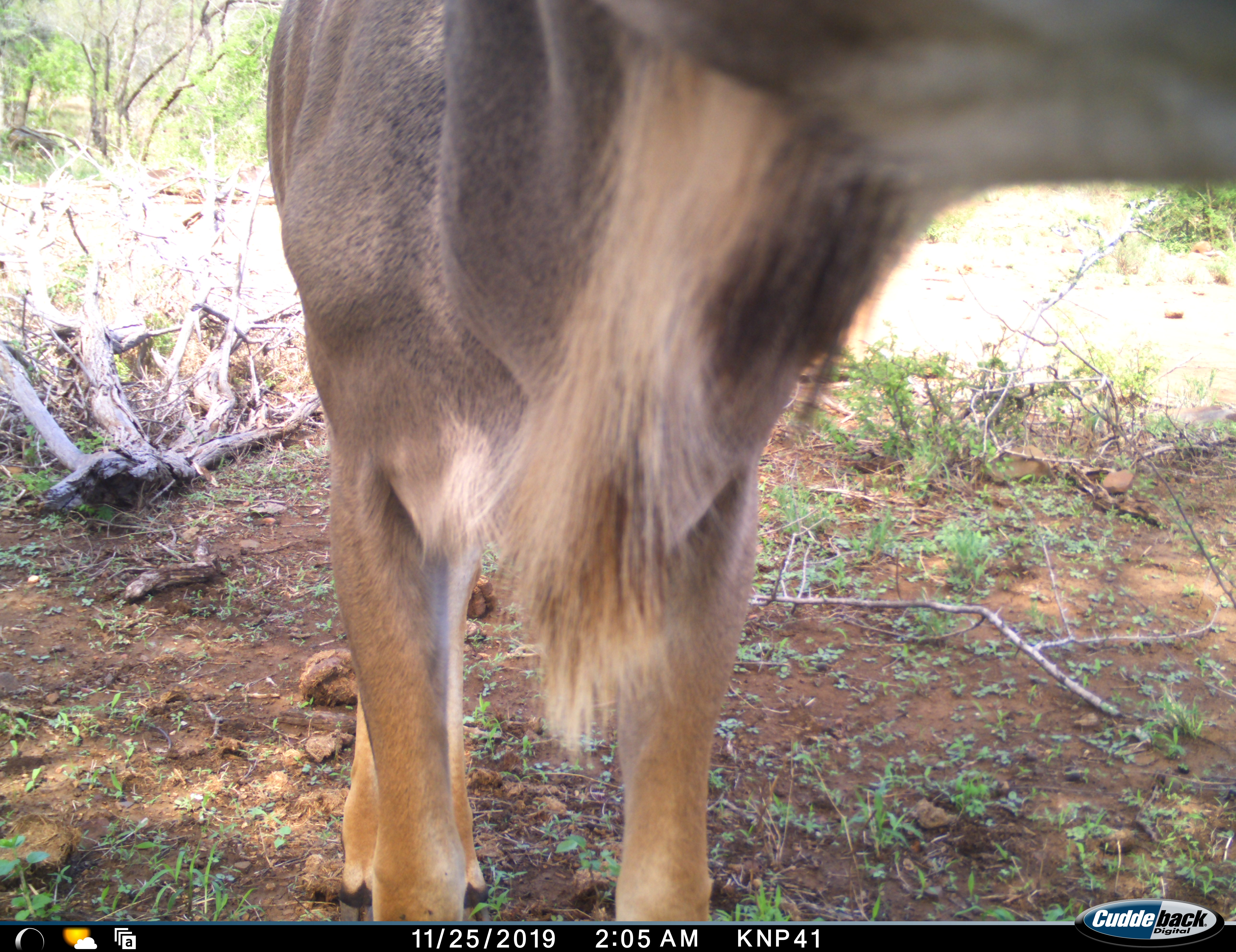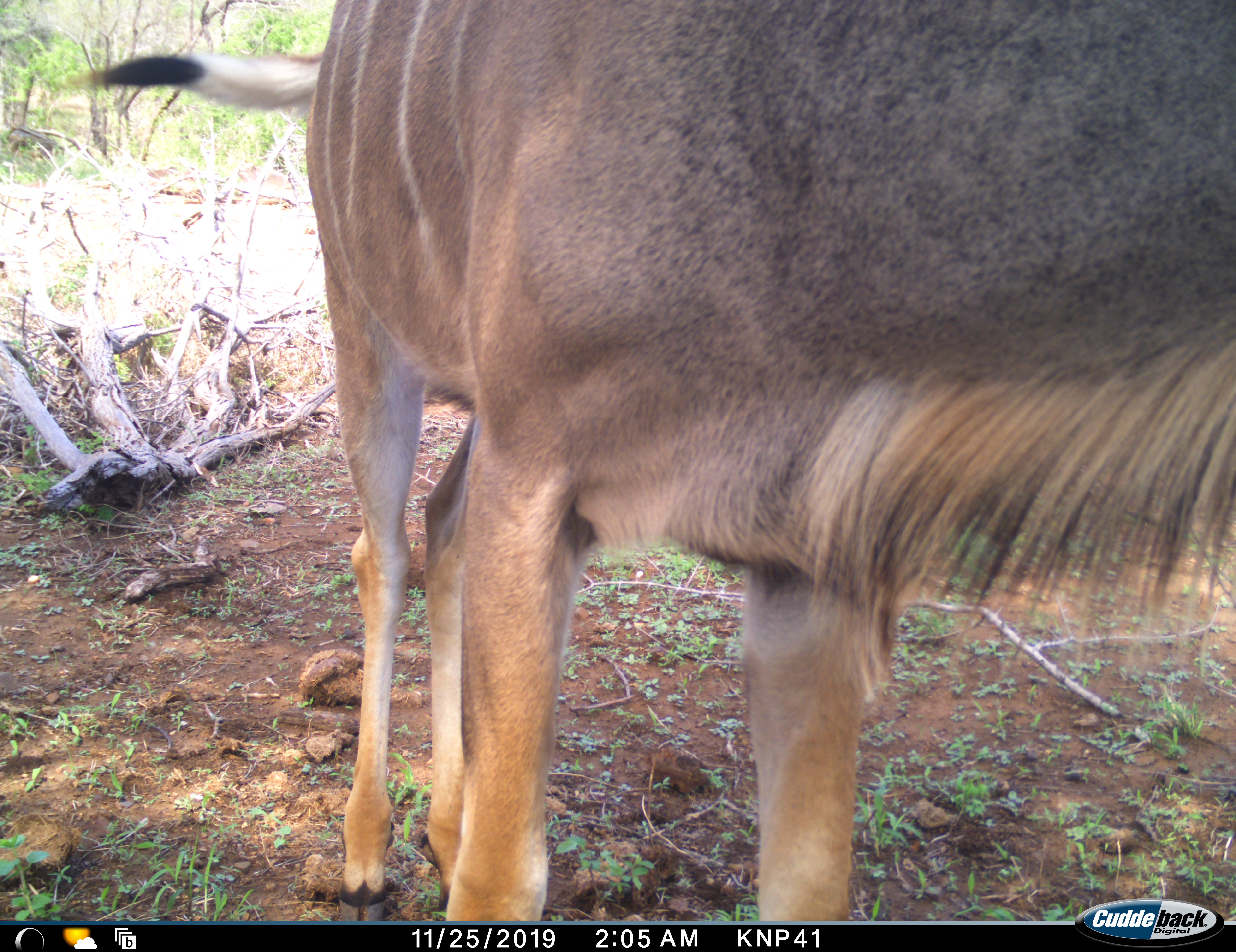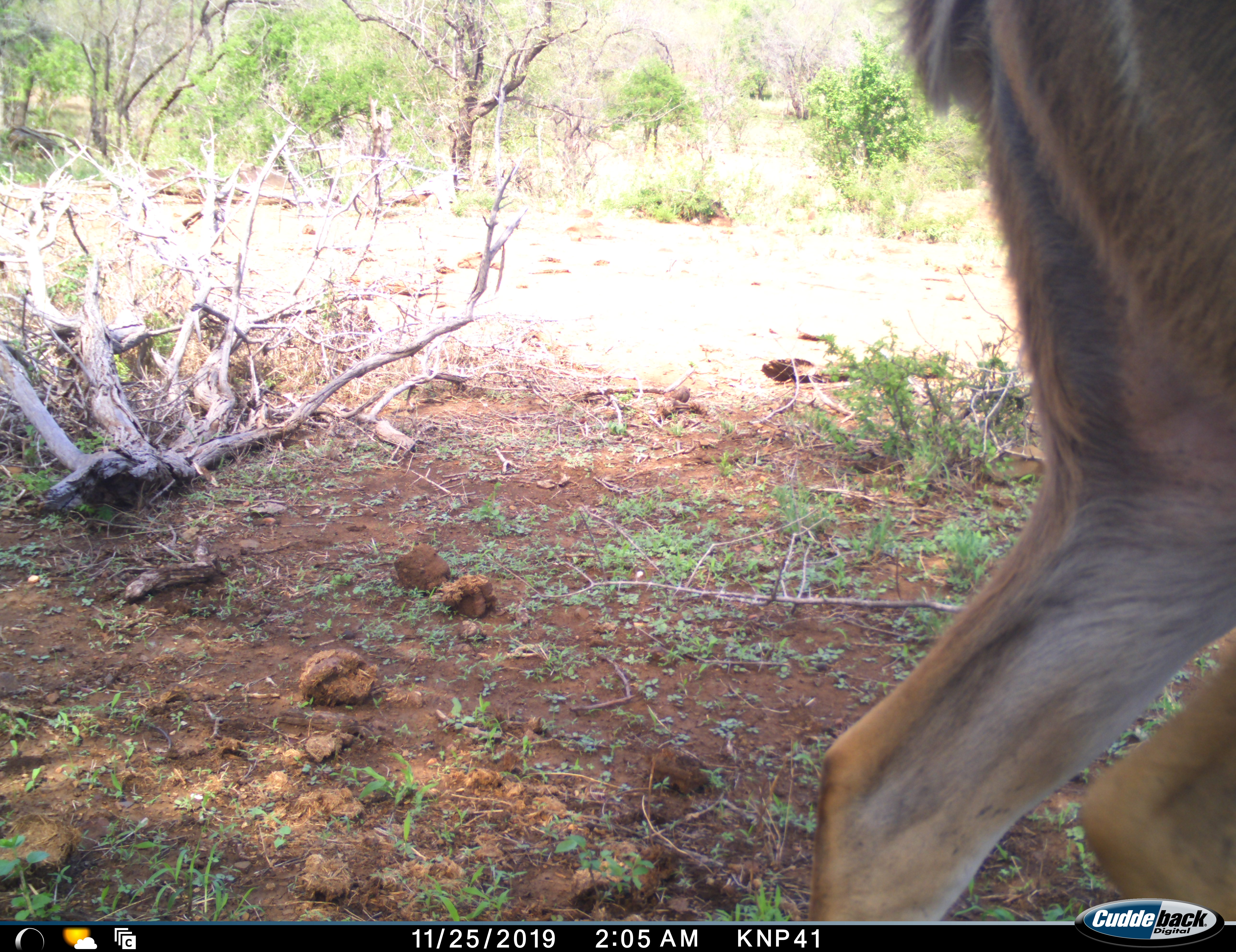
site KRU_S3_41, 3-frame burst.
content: unidentified animal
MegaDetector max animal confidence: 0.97